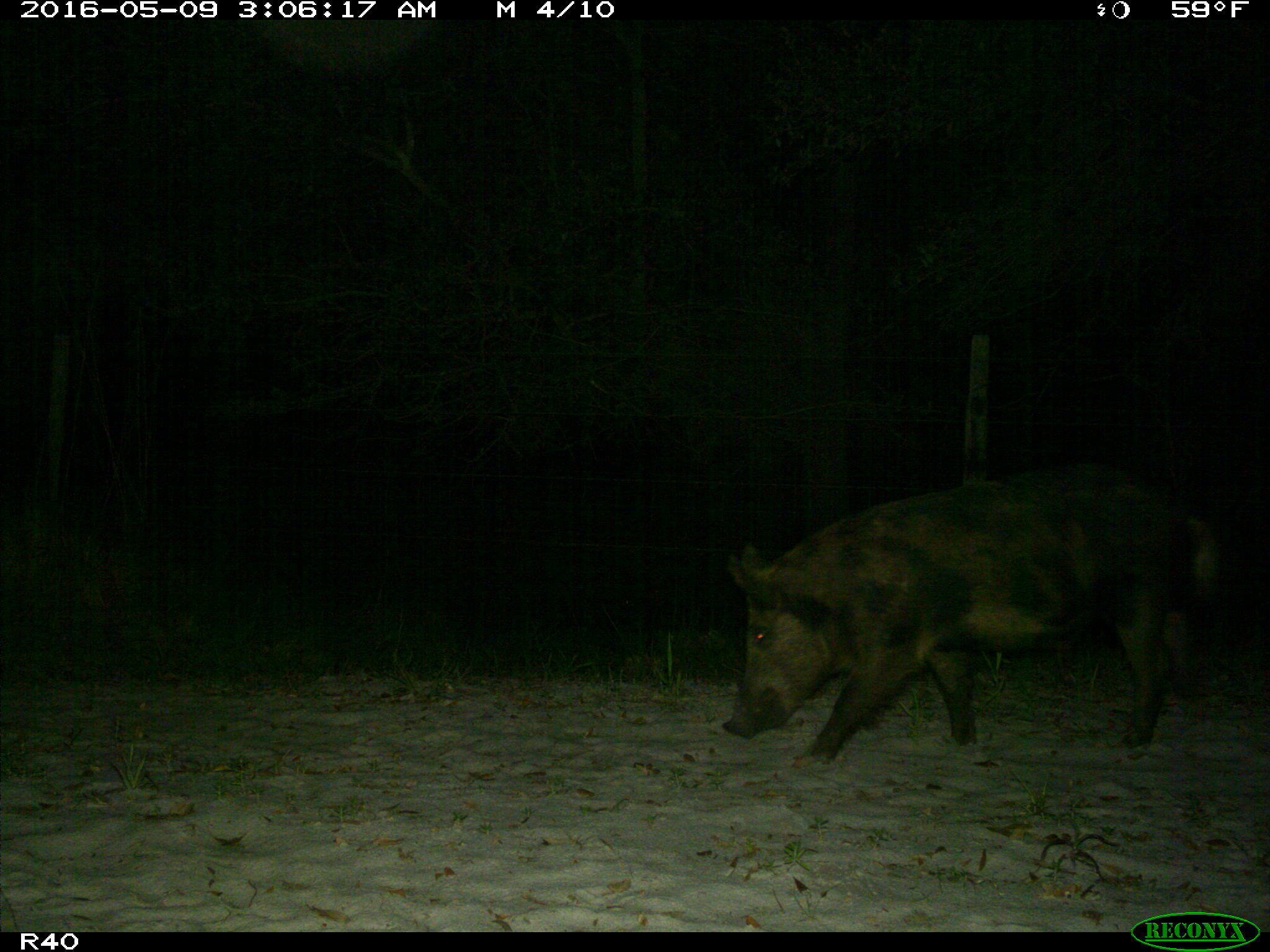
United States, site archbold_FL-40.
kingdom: Animalia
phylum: Chordata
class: Mammalia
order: Artiodactyla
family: Suidae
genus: Sus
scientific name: Sus scrofa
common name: wild boar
Sus scrofa (wild boar).